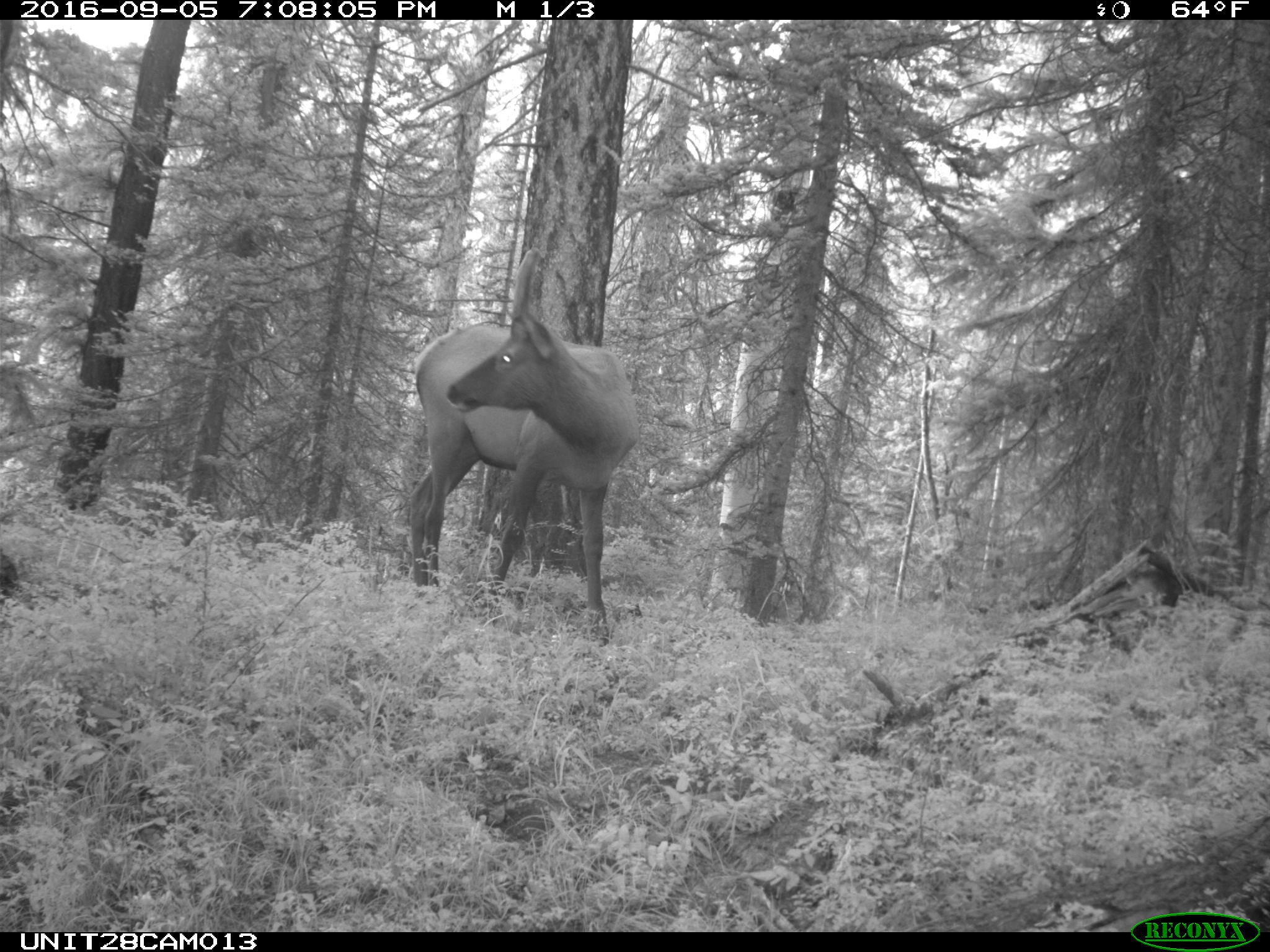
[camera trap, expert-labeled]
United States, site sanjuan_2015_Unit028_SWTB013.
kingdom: Animalia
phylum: Chordata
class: Mammalia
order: Artiodactyla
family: Cervidae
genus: Cervus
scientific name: Cervus elaphus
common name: red deer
Cervus elaphus (red deer).